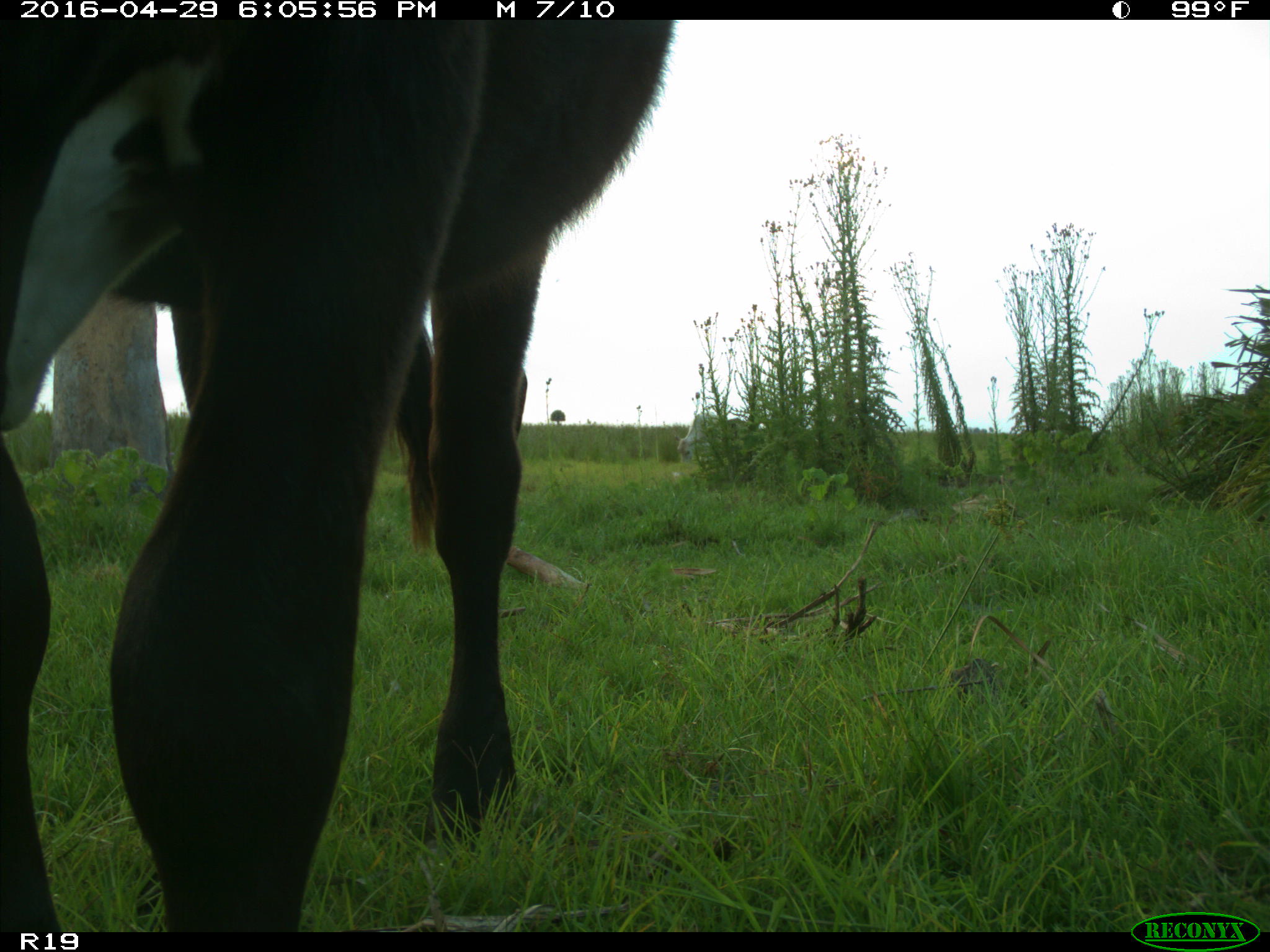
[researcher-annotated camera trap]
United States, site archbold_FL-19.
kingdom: Animalia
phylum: Chordata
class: Mammalia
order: Artiodactyla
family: Bovidae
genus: Bos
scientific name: Bos taurus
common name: domestic cow